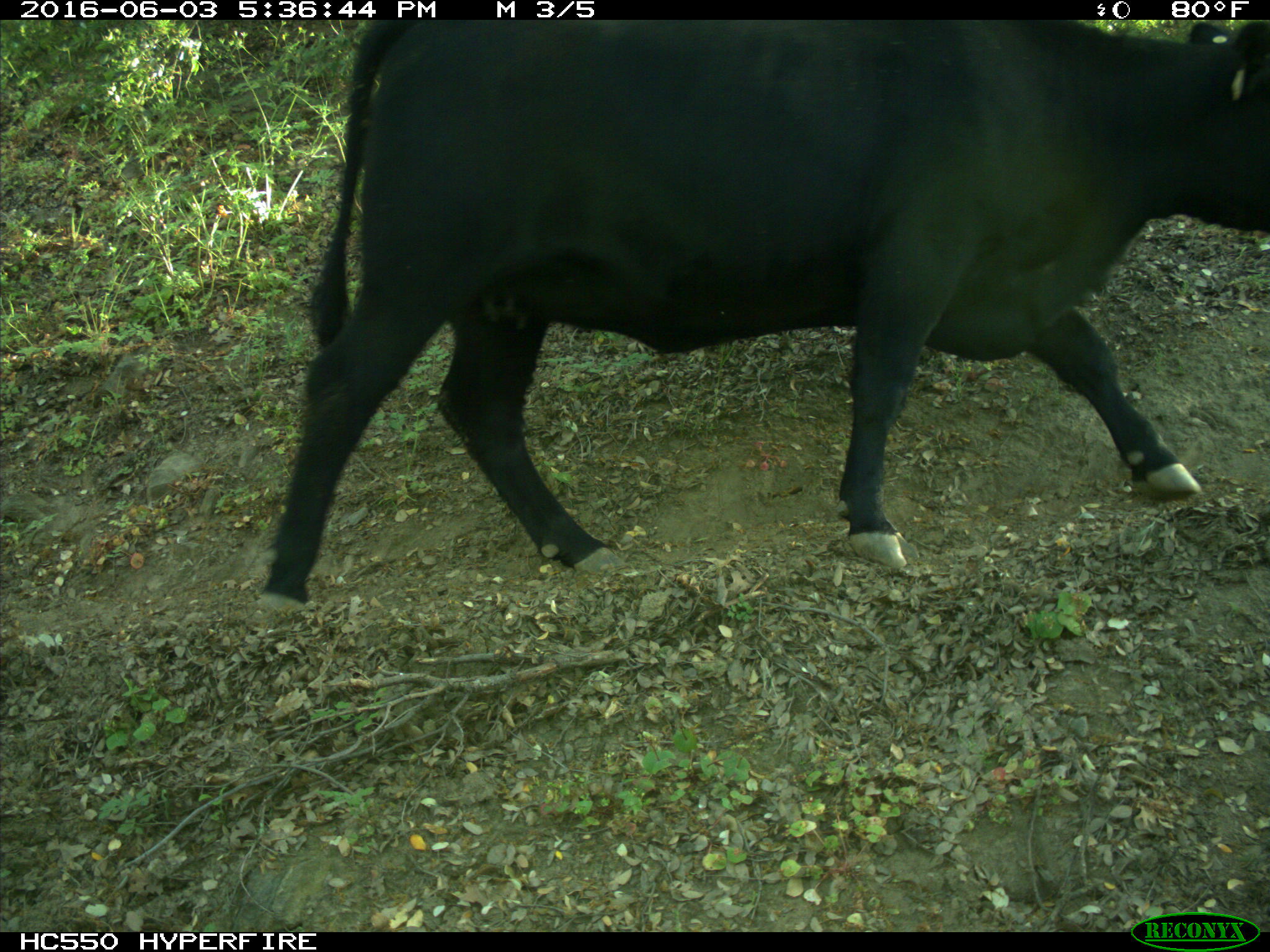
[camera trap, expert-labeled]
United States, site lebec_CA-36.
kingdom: Animalia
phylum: Chordata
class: Mammalia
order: Artiodactyla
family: Bovidae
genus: Bos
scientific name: Bos taurus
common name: domestic cow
Bos taurus (domestic cow).